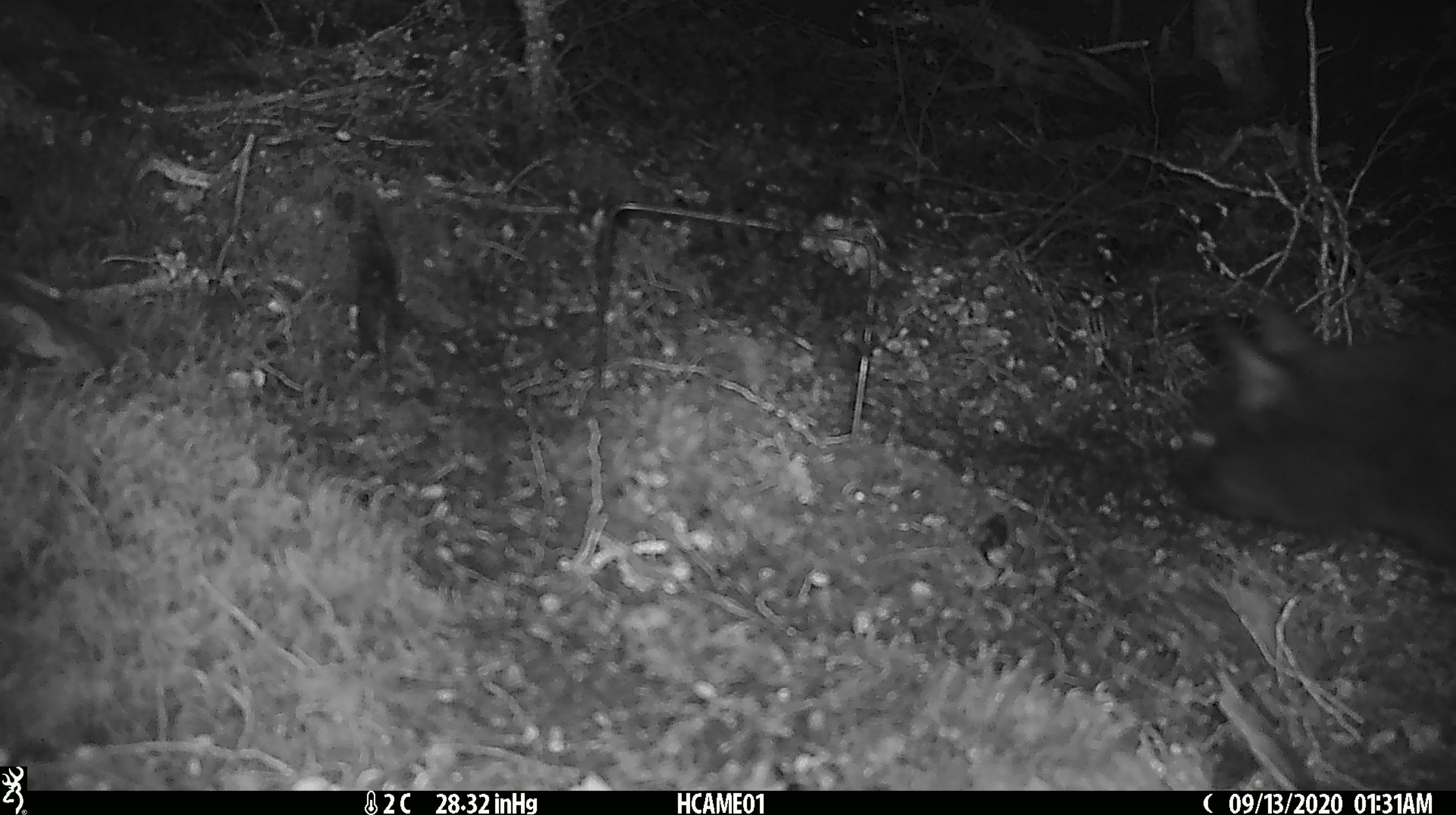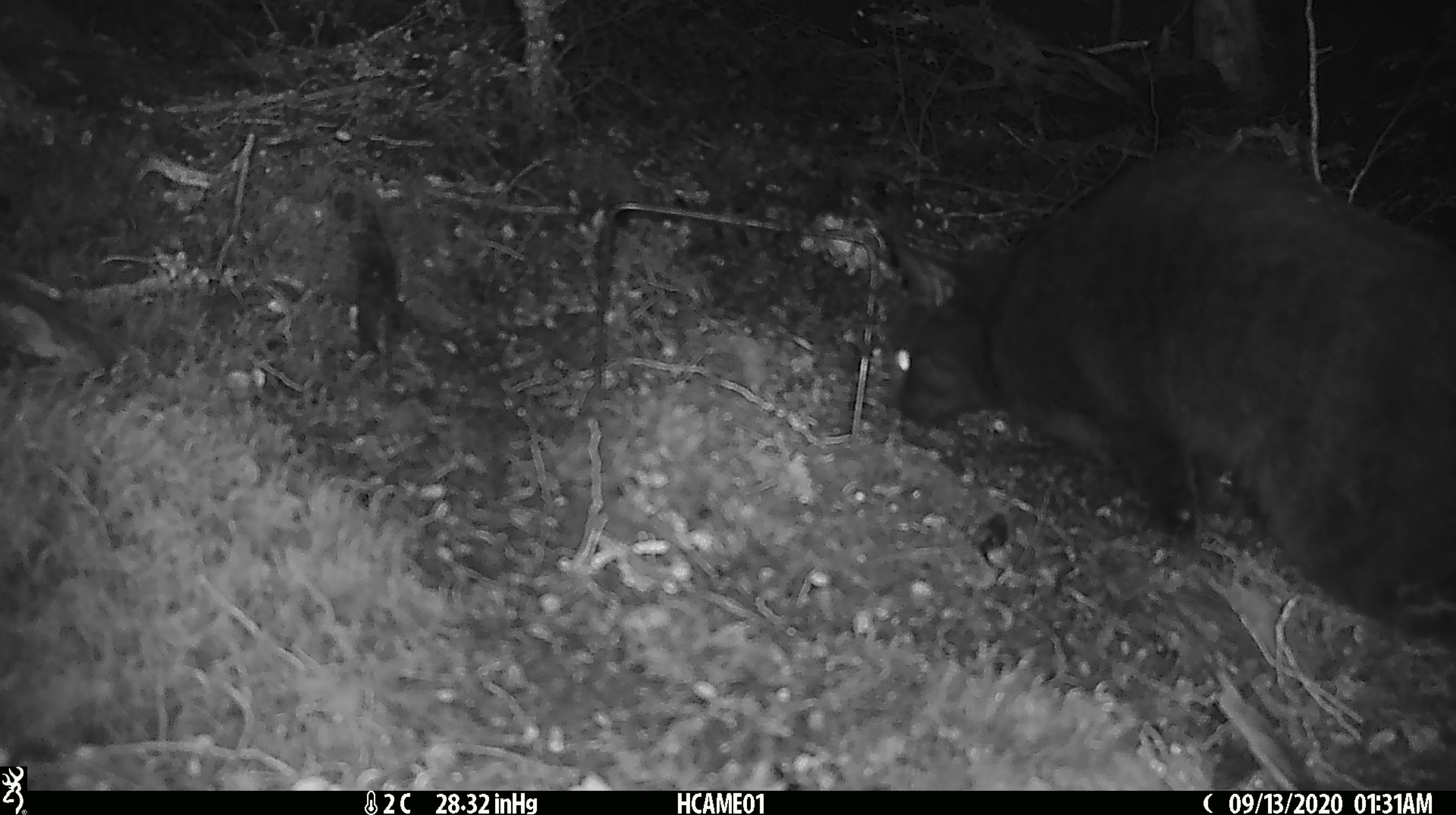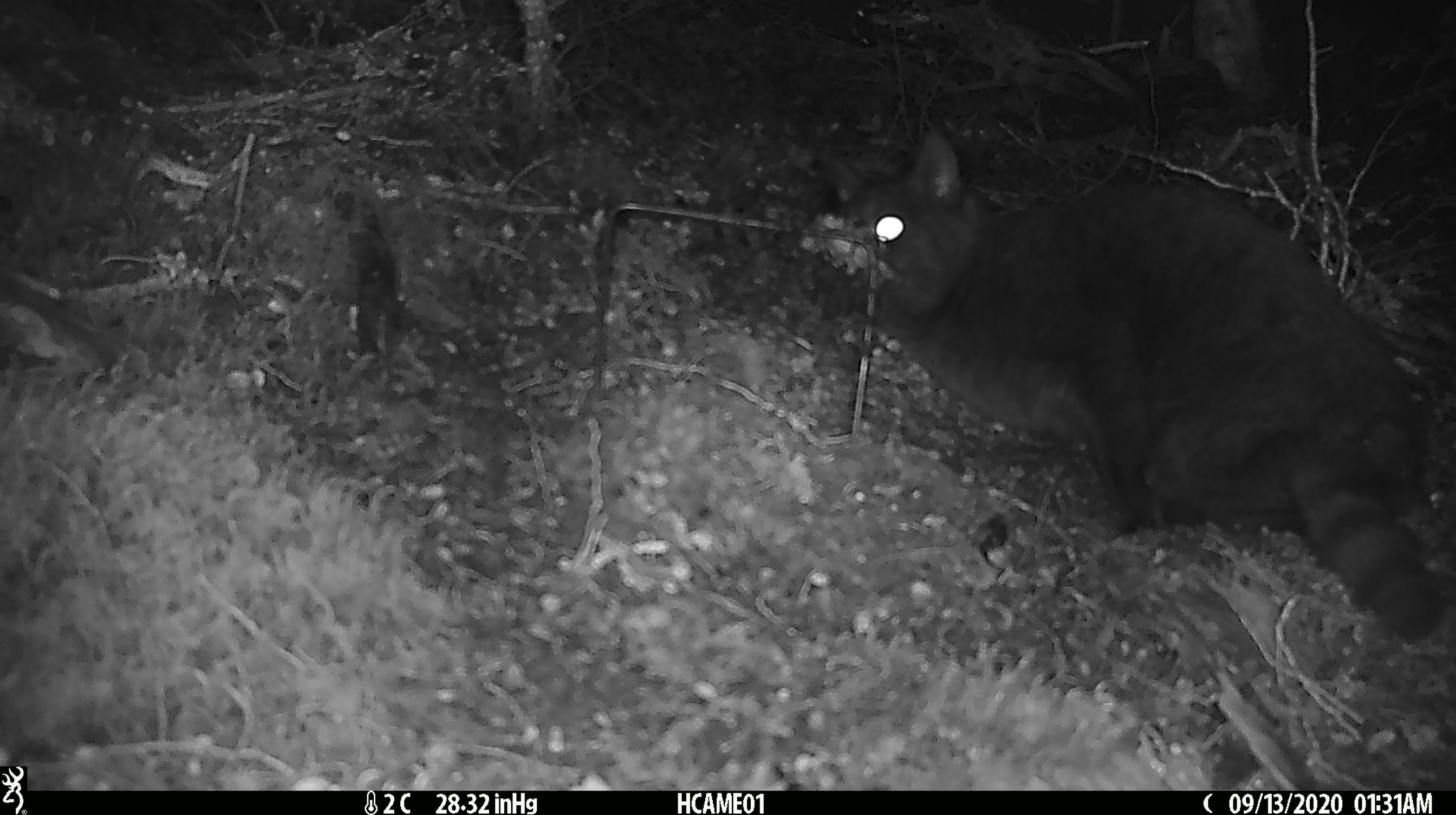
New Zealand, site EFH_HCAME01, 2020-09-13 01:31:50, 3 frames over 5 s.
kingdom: Animalia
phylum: Chordata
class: Mammalia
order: Carnivora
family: Felidae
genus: Felis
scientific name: Felis catus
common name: domestic cat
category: cat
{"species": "cat (domestic cat) (Felis catus)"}